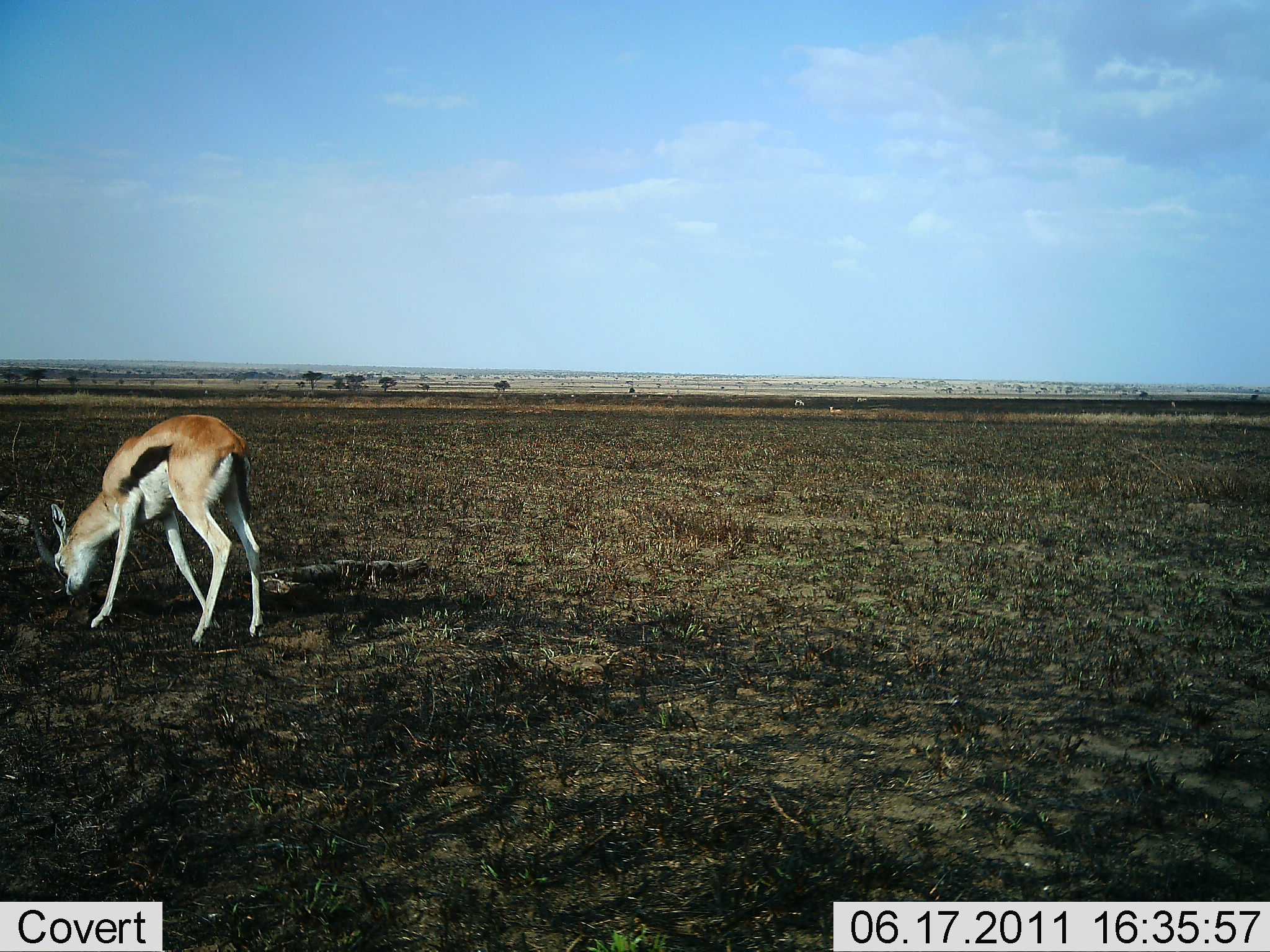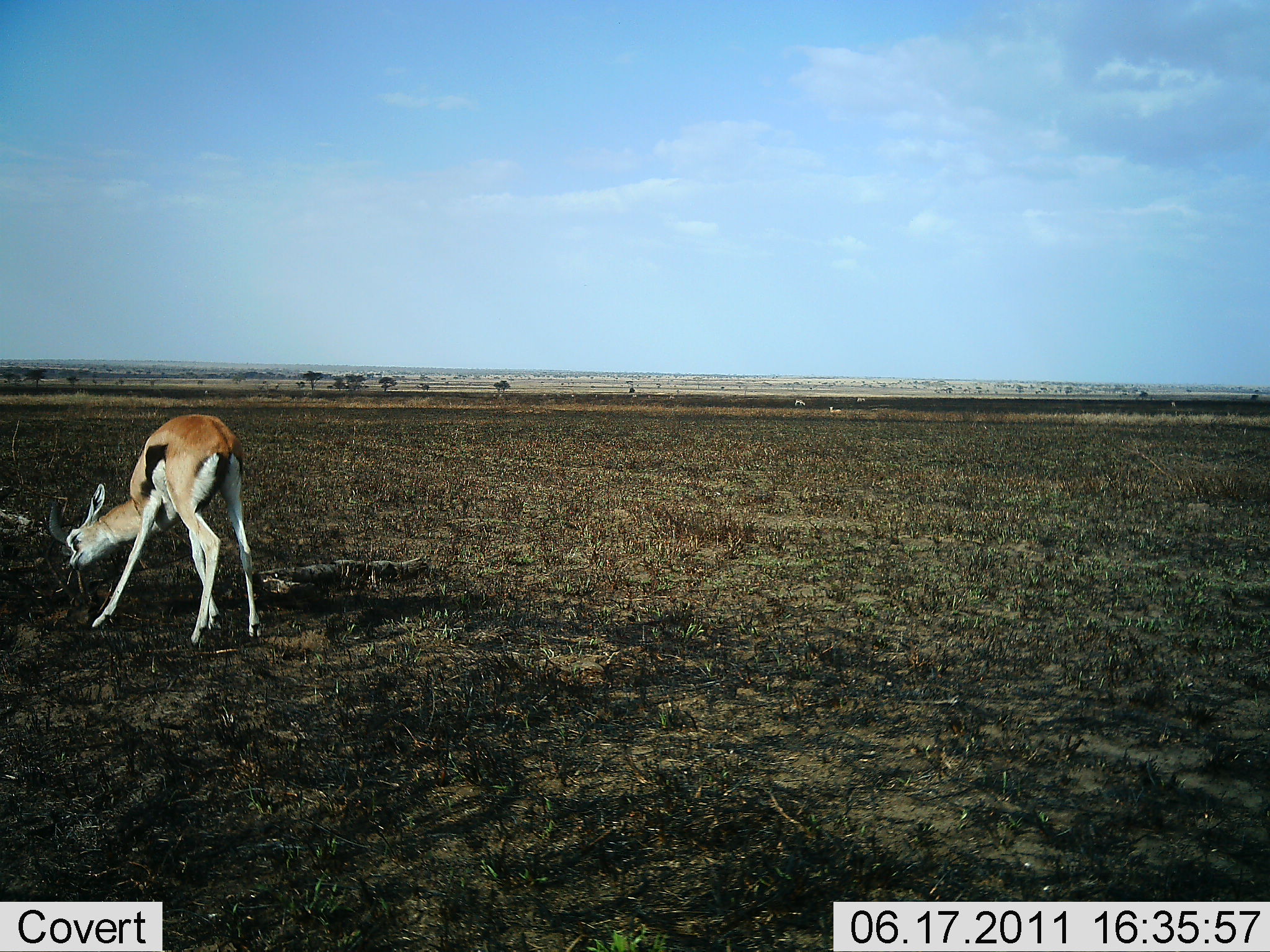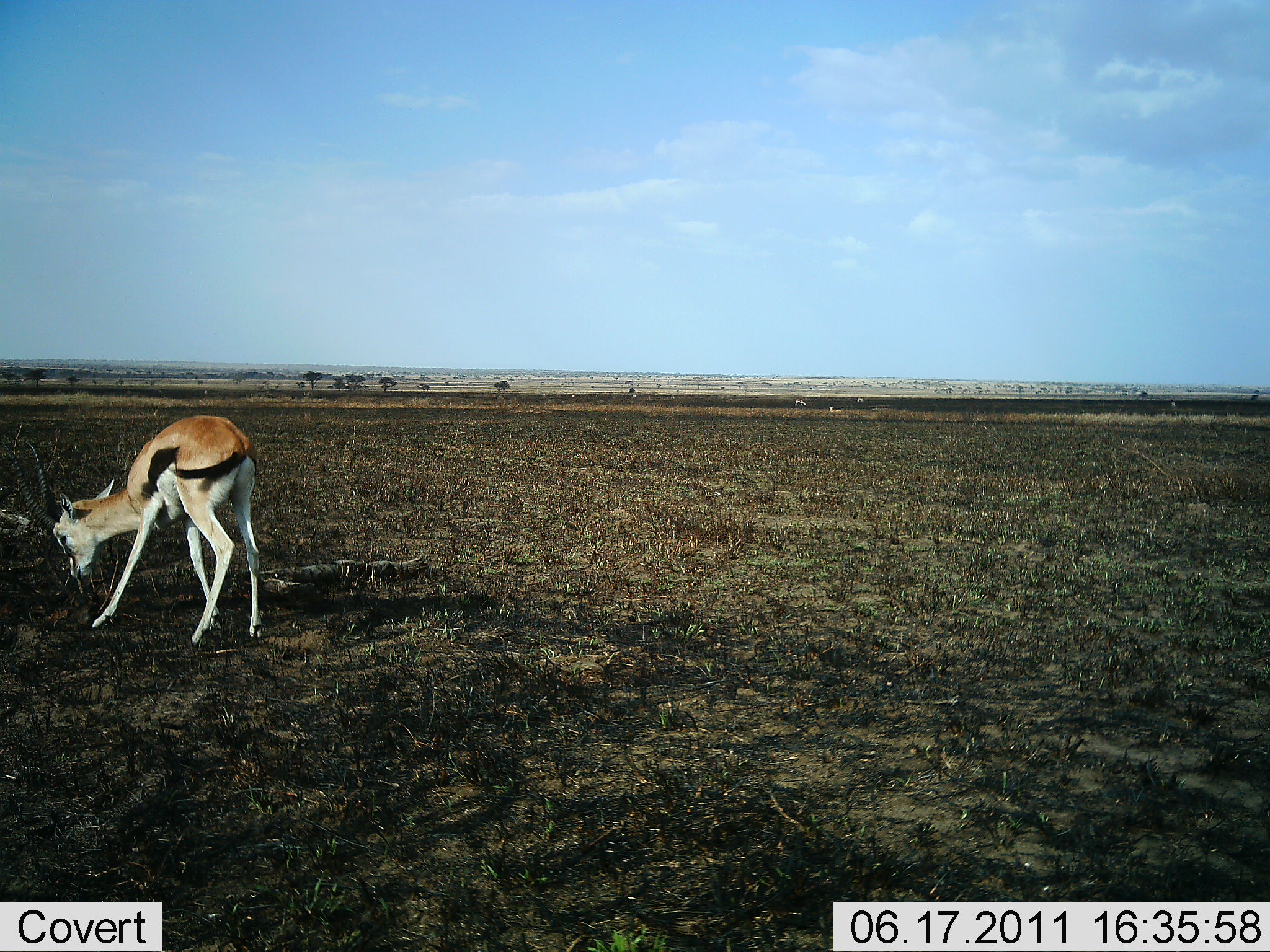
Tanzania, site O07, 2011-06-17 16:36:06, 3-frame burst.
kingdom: Animalia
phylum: Chordata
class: Mammalia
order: Artiodactyla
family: Bovidae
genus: Eudorcas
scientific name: Eudorcas thomsonii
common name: thomson's gazelle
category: gazellethomsons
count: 1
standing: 17%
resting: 0%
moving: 8%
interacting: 0%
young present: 17%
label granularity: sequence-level